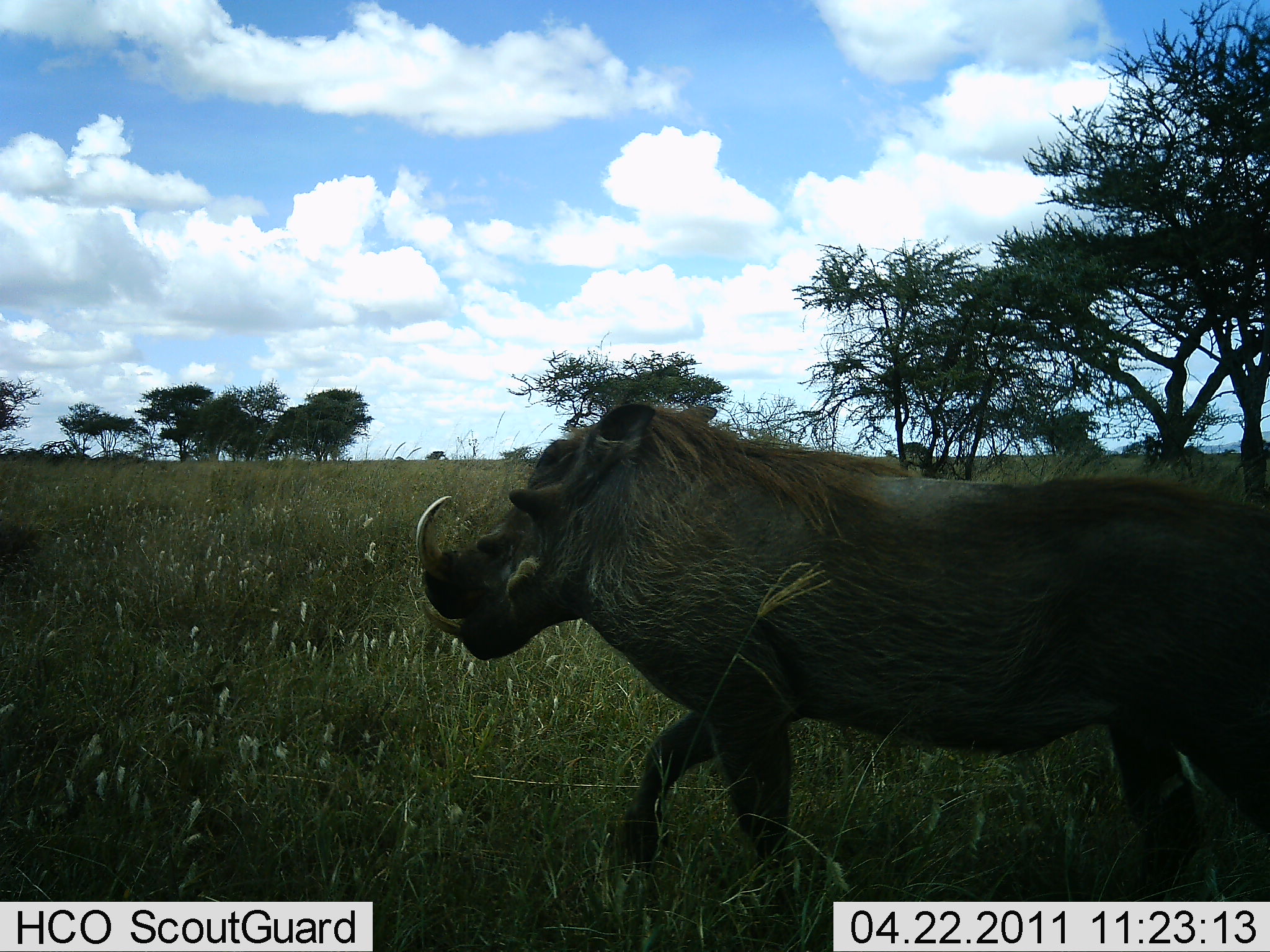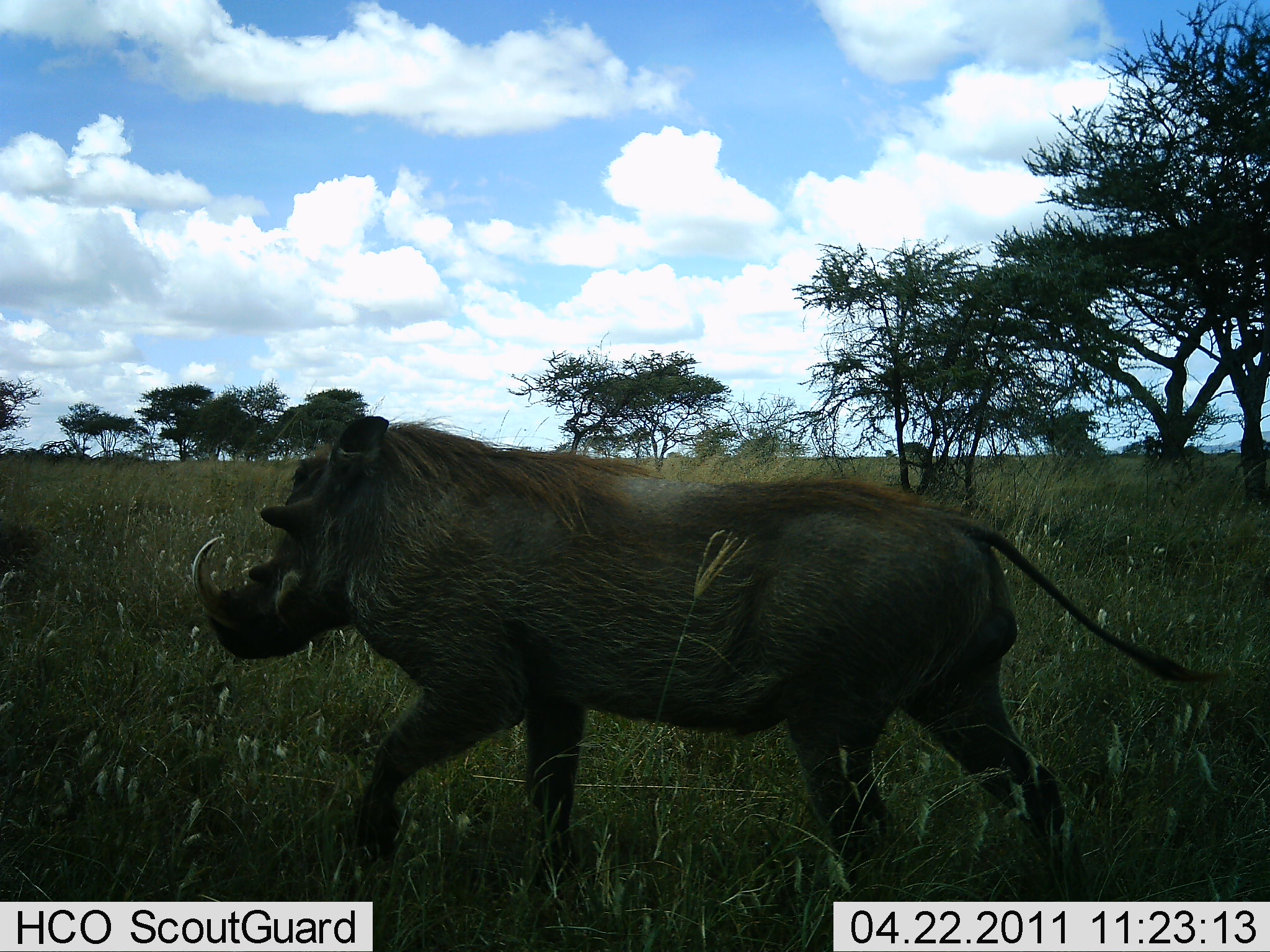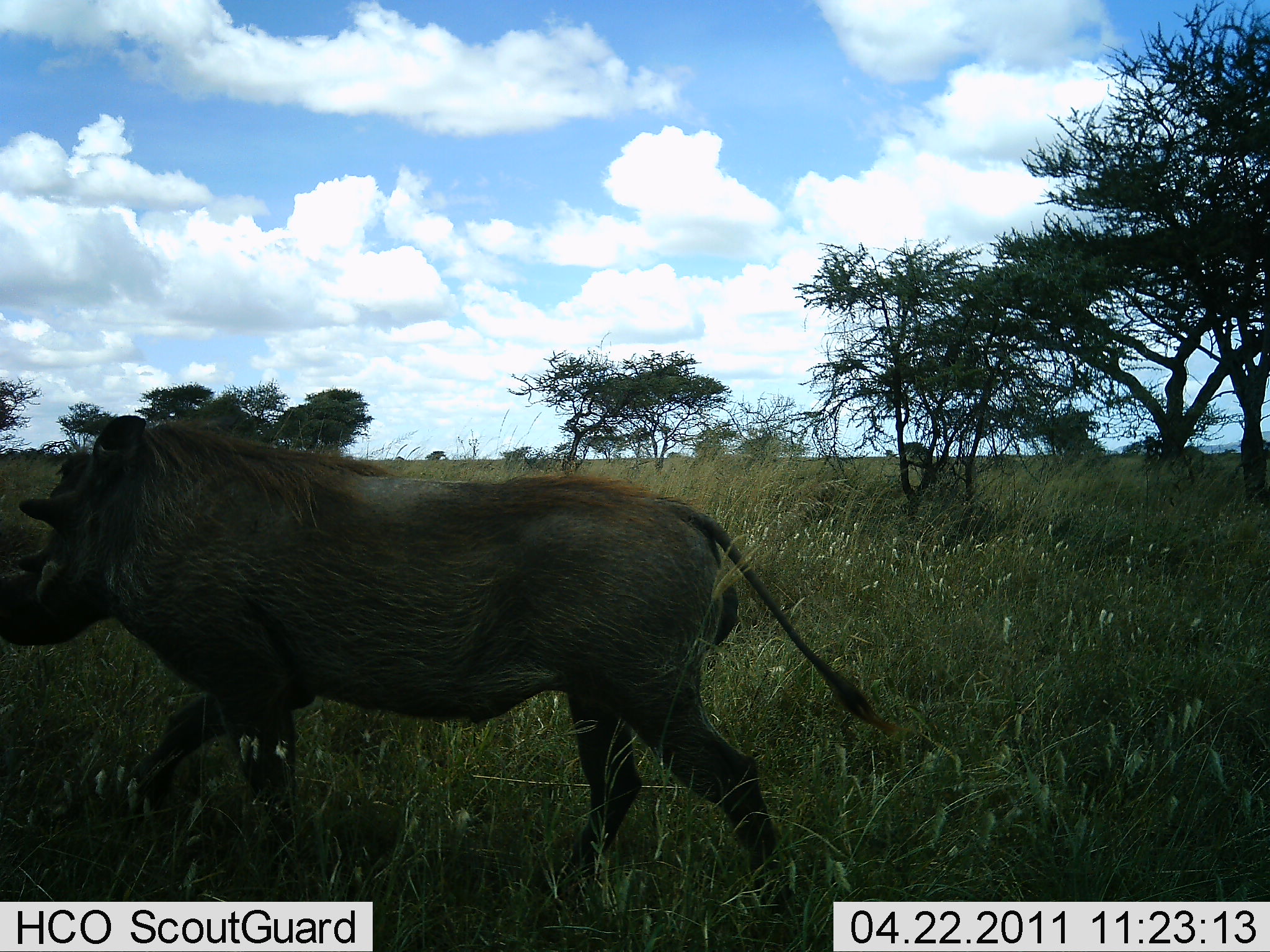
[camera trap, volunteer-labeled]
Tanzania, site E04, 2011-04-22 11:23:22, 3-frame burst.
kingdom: Animalia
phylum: Chordata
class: Mammalia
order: Artiodactyla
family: Suidae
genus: Phacochoerus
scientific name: Phacochoerus africanus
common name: warthog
Warthog (Phacochoerus africanus), count 1. Behavior (volunteer vote fractions): standing 0%, resting 0%, moving 100%, interacting 0%. Young present (vote fraction): 0%. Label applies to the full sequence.